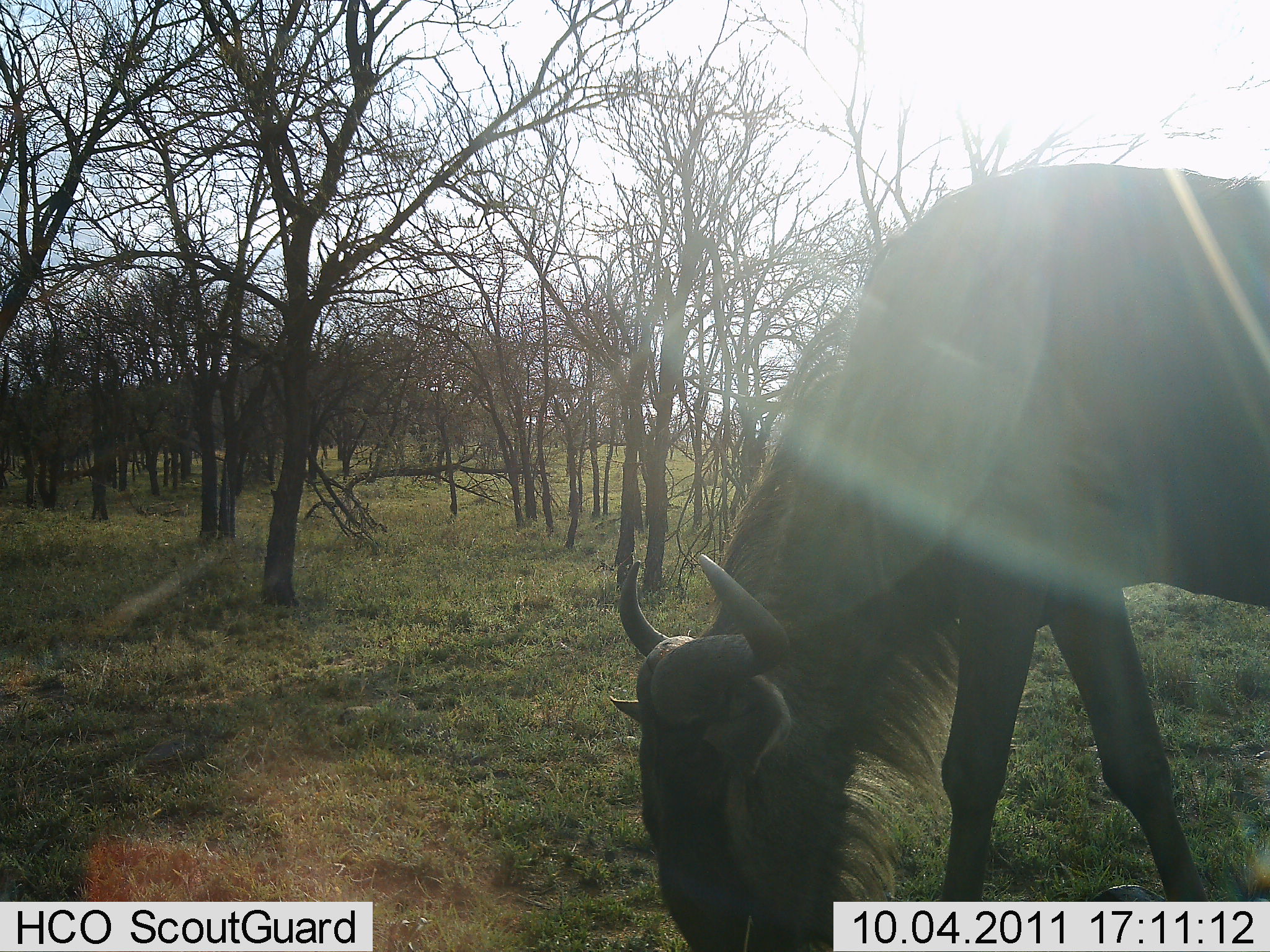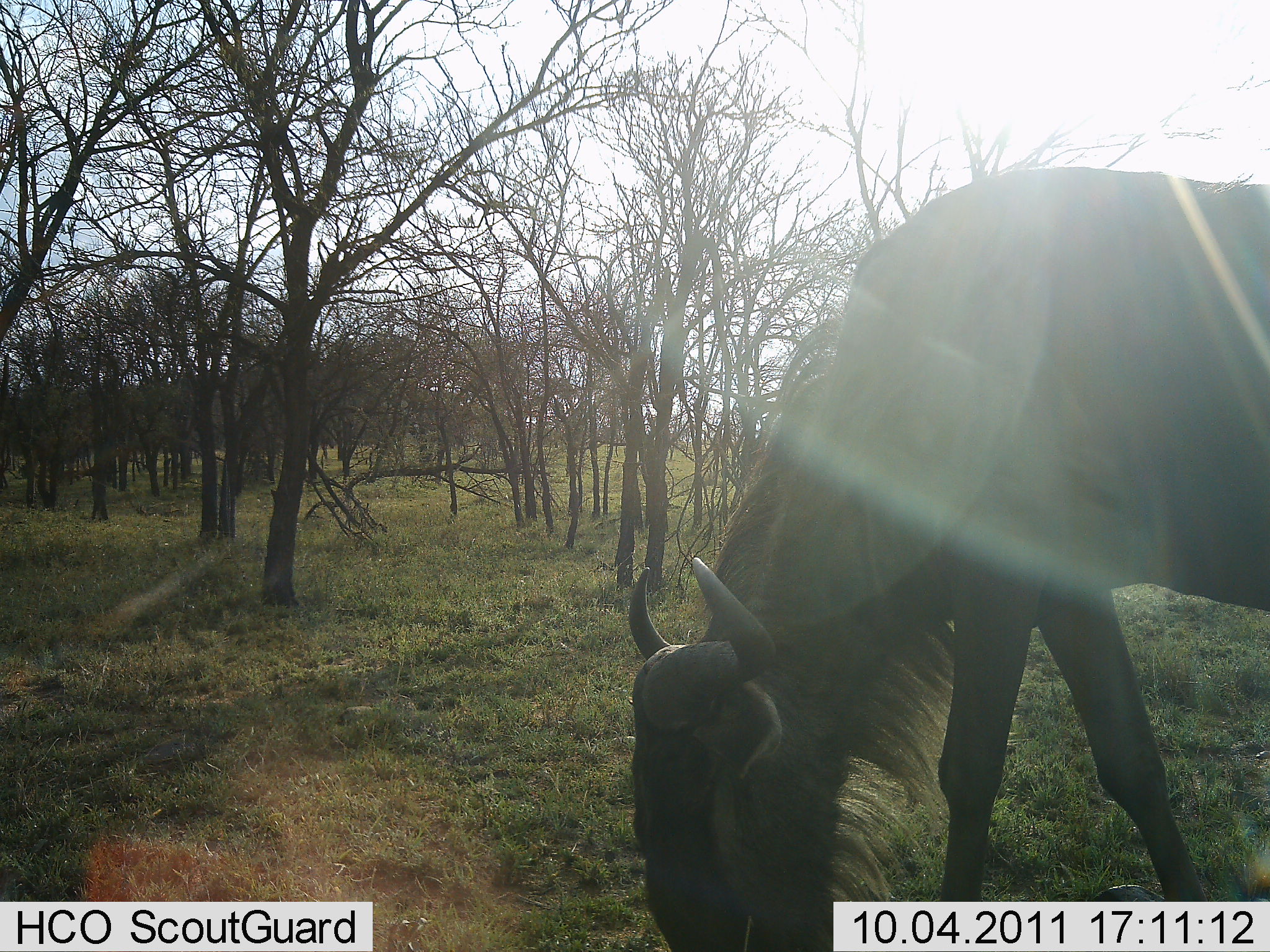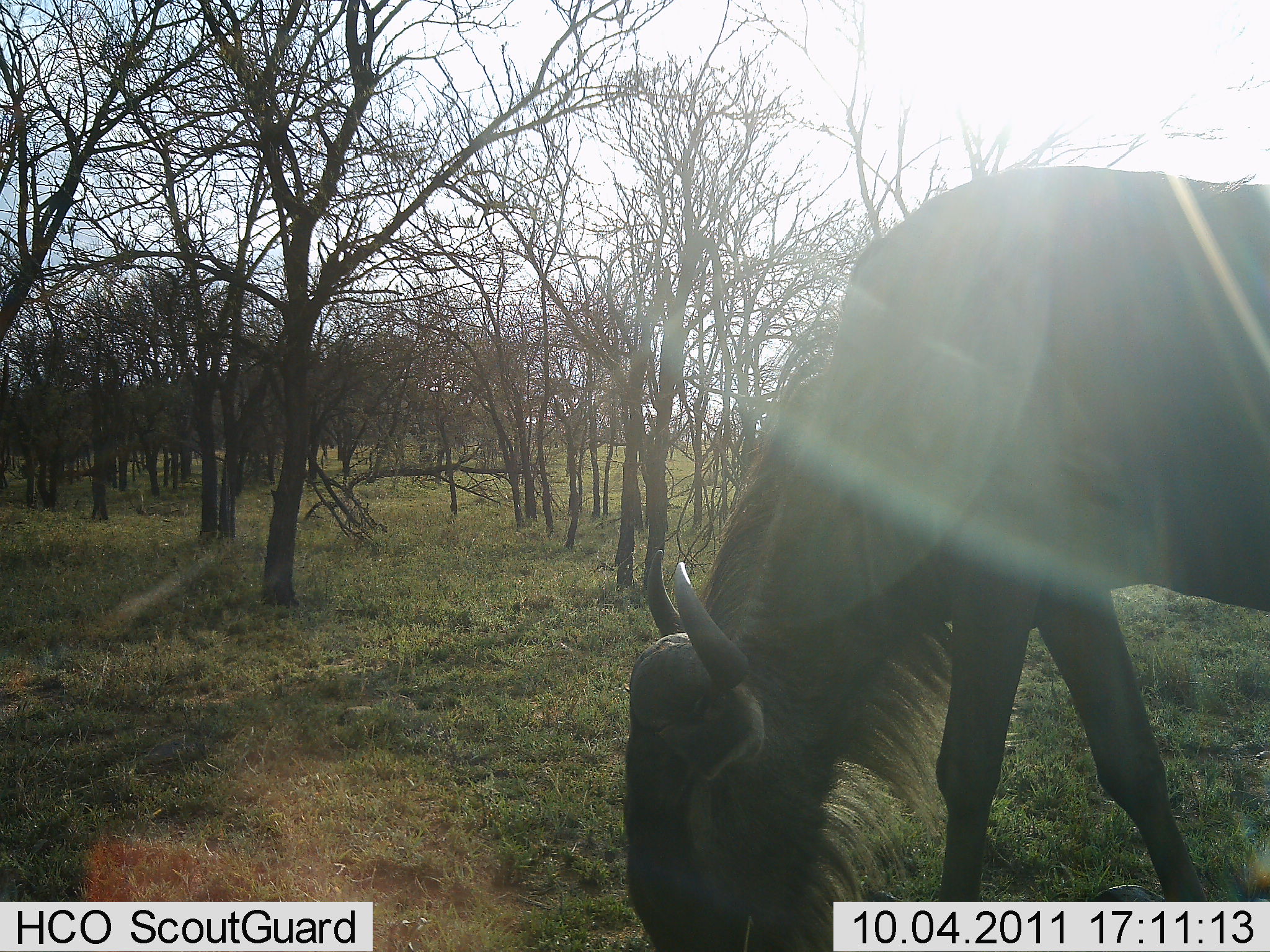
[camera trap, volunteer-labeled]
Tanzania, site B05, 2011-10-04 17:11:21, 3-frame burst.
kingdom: Animalia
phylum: Chordata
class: Mammalia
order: Artiodactyla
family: Bovidae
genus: Connochaetes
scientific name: Connochaetes taurinus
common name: blue wildebeest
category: wildebeest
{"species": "wildebeest (blue wildebeest) (Connochaetes taurinus)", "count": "1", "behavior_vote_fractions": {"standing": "18%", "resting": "0%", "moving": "0%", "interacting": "0%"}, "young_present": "0%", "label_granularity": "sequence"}